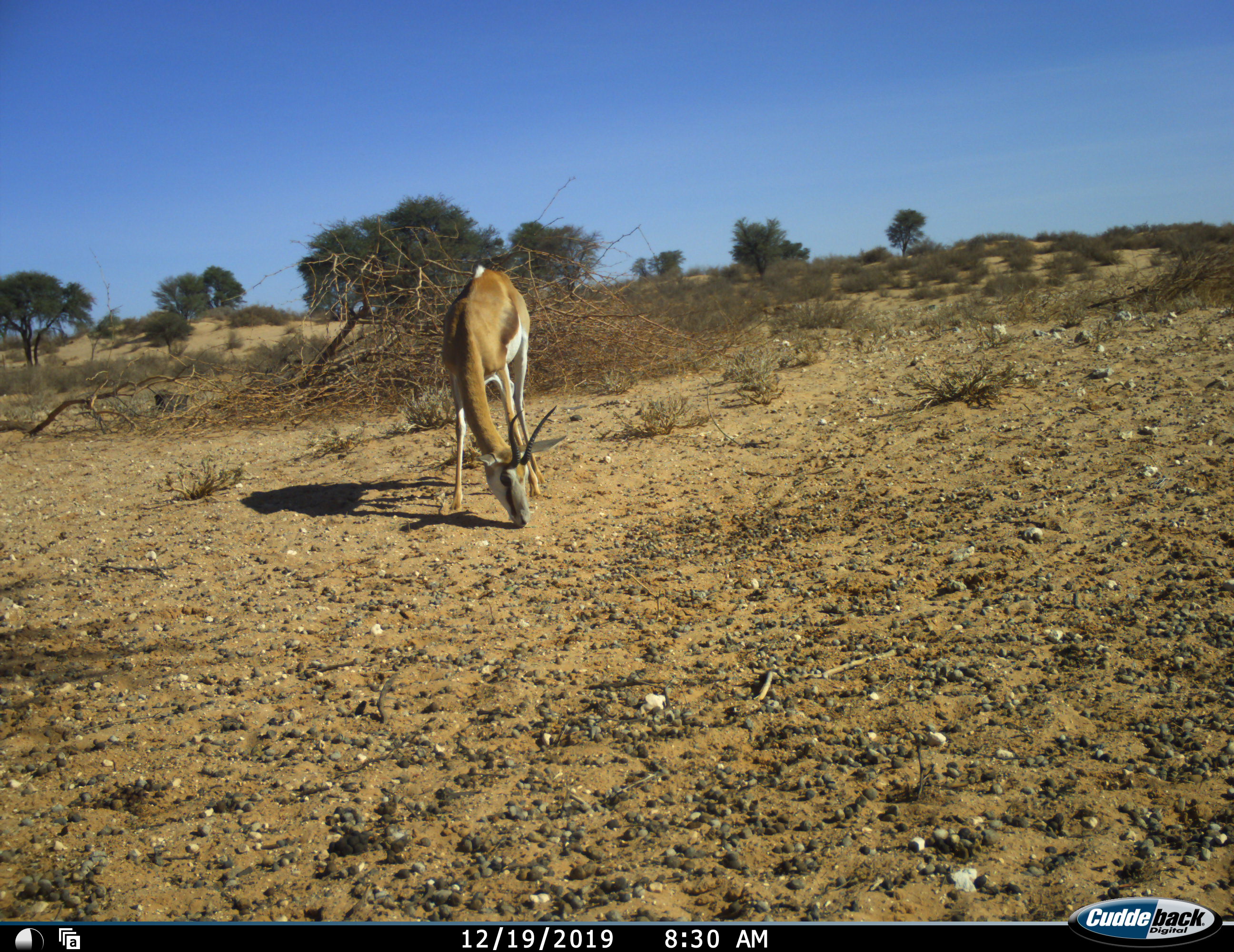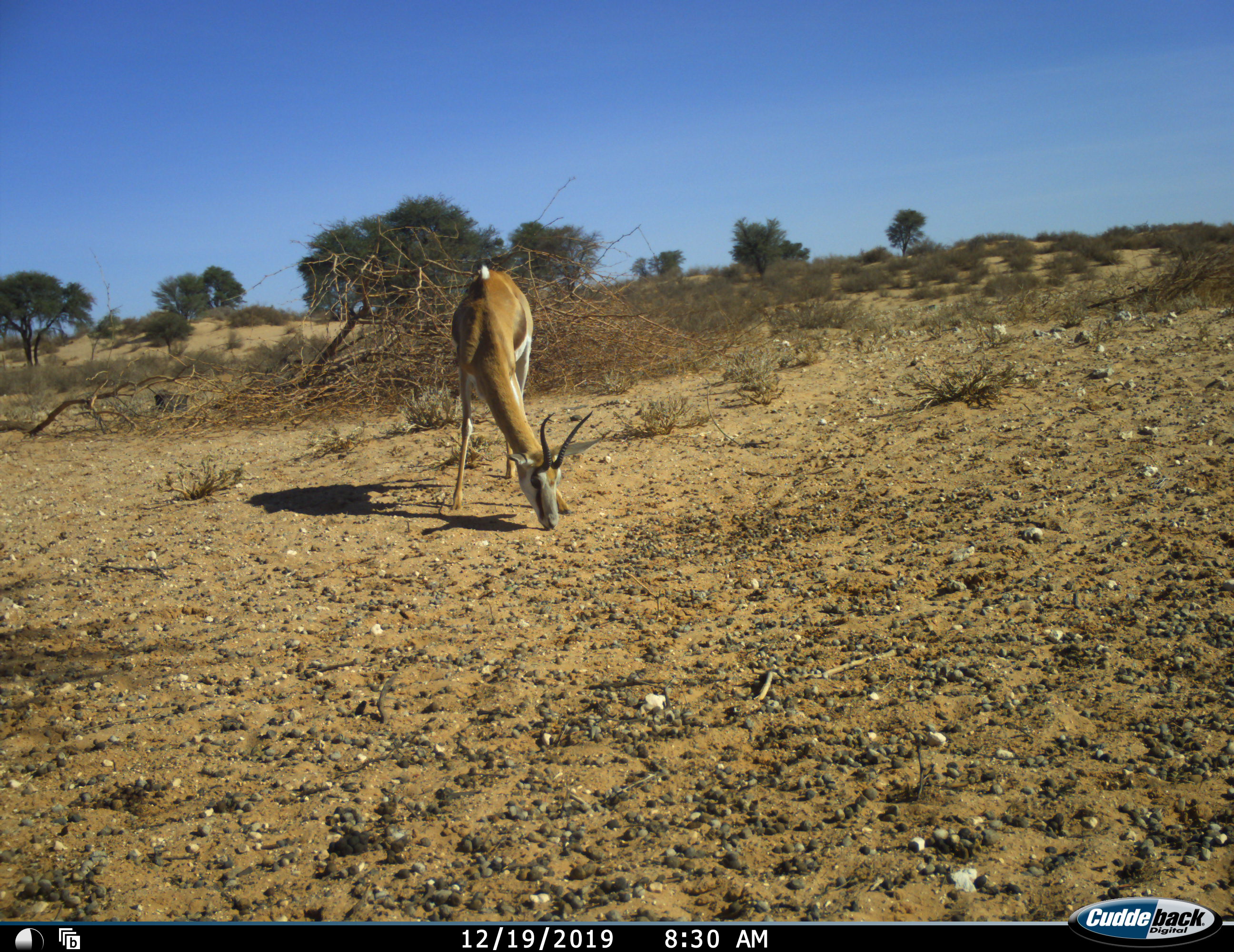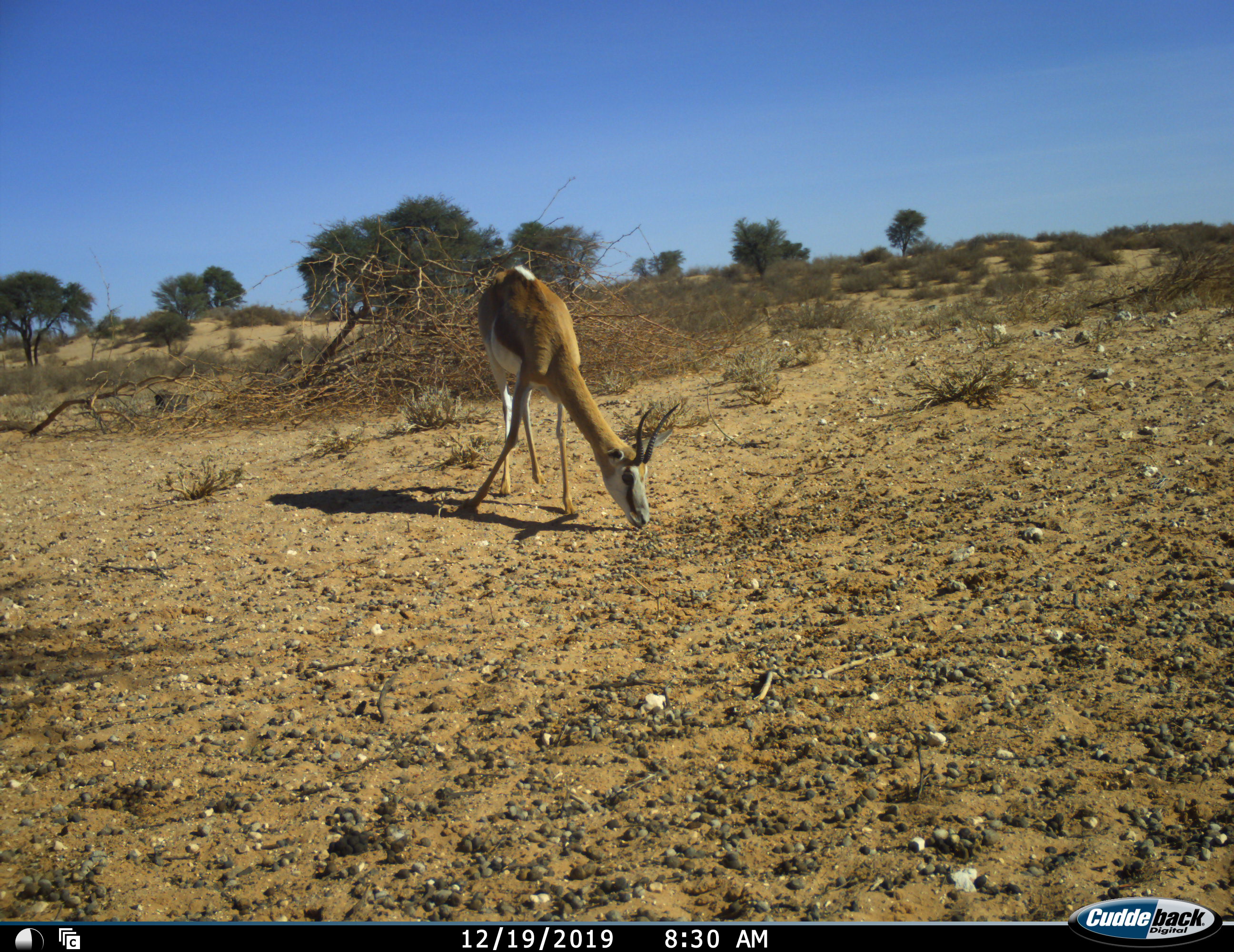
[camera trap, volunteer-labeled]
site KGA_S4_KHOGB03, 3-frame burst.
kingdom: Animalia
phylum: Chordata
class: Mammalia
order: Artiodactyla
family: Bovidae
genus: Antidorcas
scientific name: Antidorcas marsupialis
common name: springbok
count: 1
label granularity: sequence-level